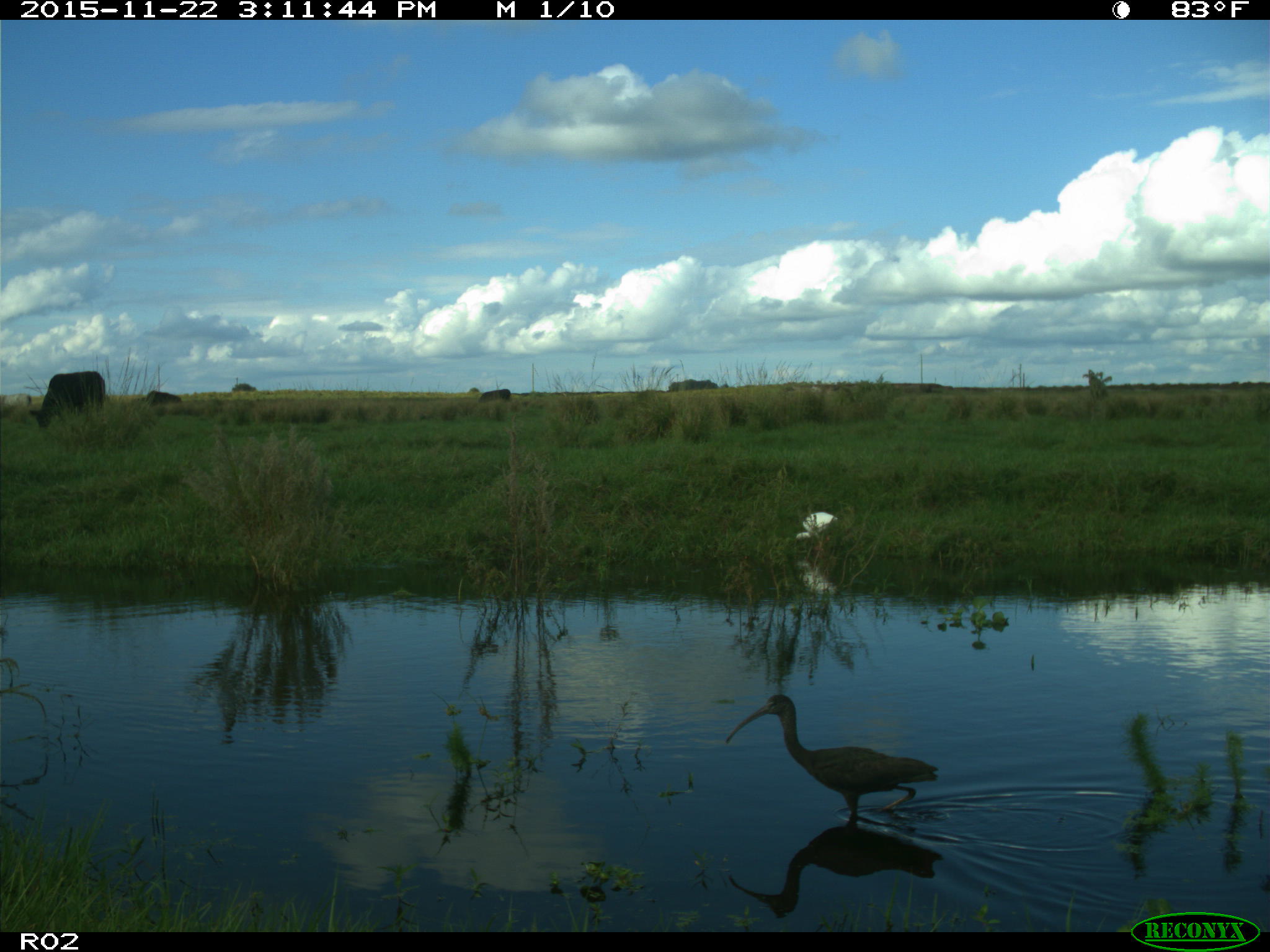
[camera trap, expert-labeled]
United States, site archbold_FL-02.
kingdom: Animalia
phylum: Chordata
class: Mammalia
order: Artiodactyla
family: Bovidae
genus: Bos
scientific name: Bos taurus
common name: domestic cow